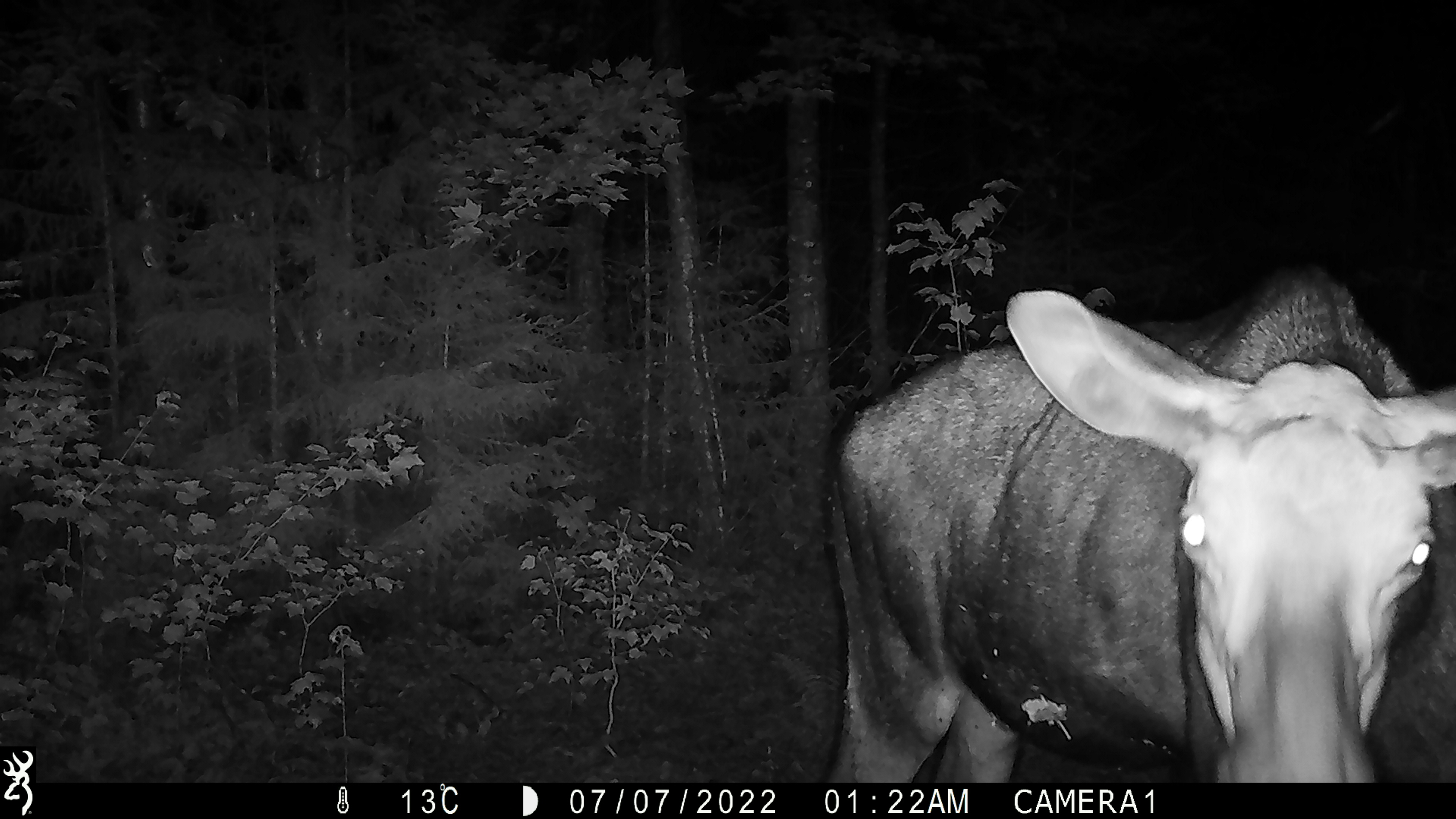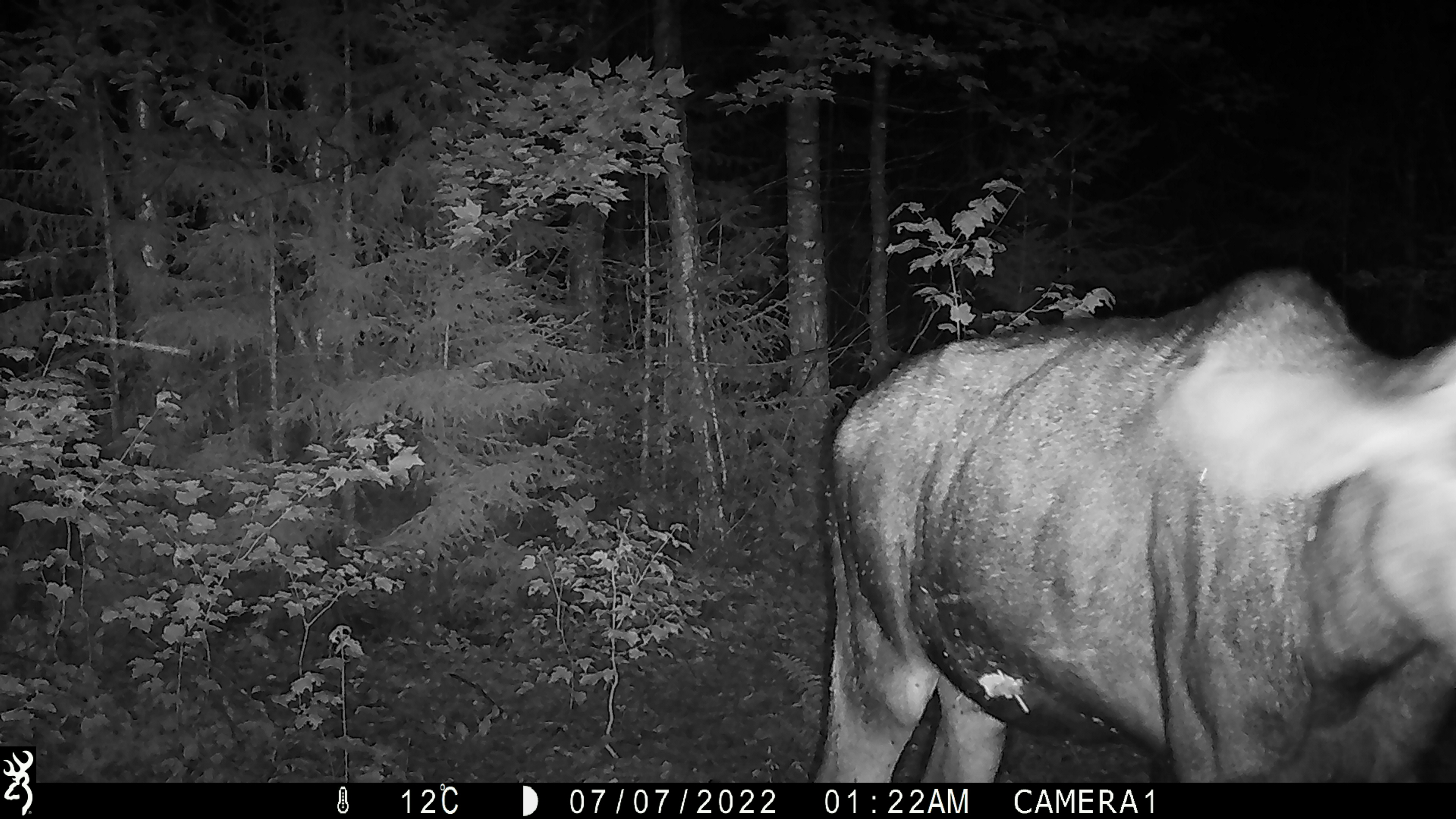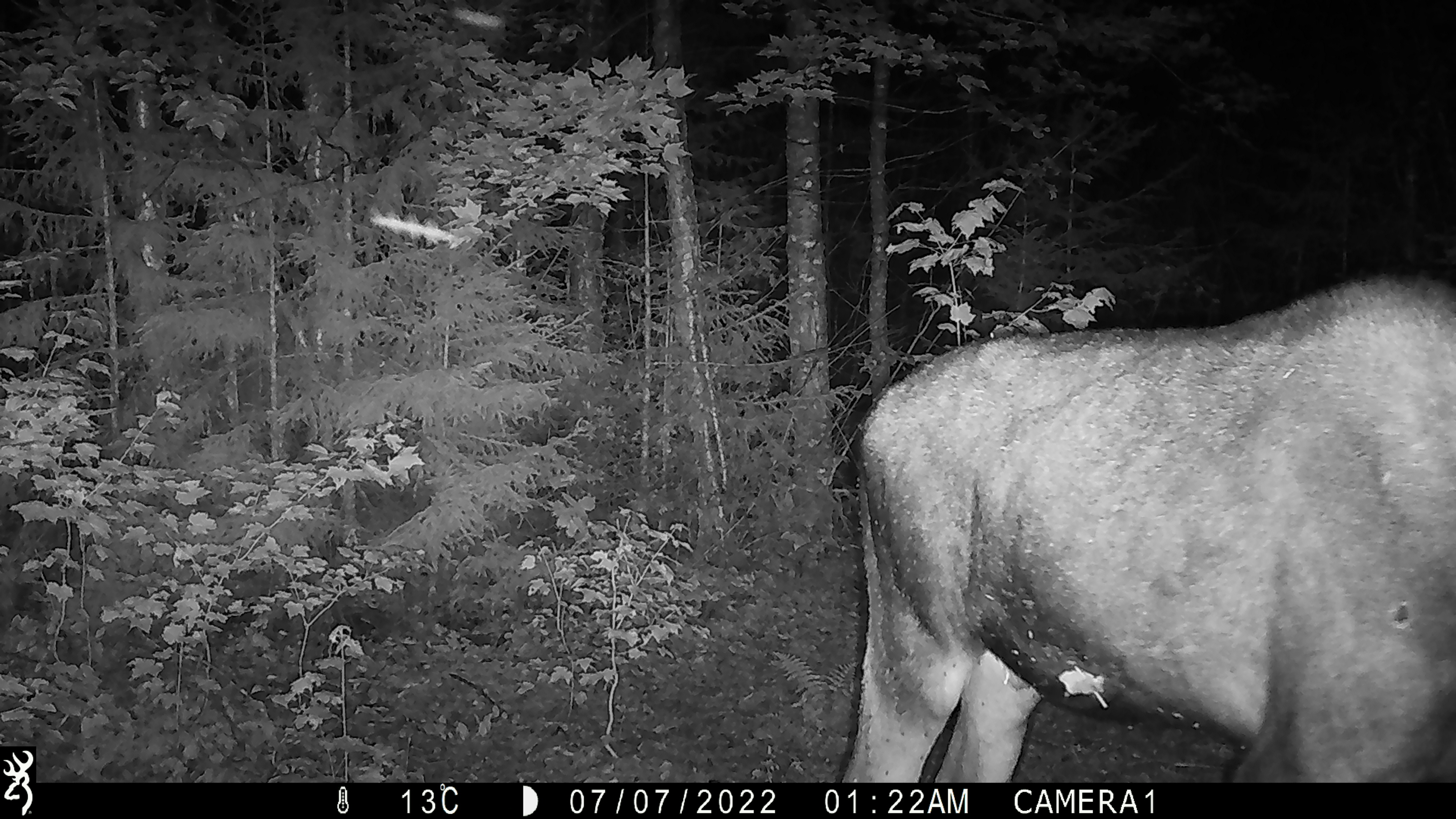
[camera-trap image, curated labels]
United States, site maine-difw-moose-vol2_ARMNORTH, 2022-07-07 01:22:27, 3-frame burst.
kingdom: Animalia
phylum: Chordata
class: Mammalia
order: Artiodactyla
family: Cervidae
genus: Alces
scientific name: Alces alces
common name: moose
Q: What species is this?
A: Moose (Alces alces).